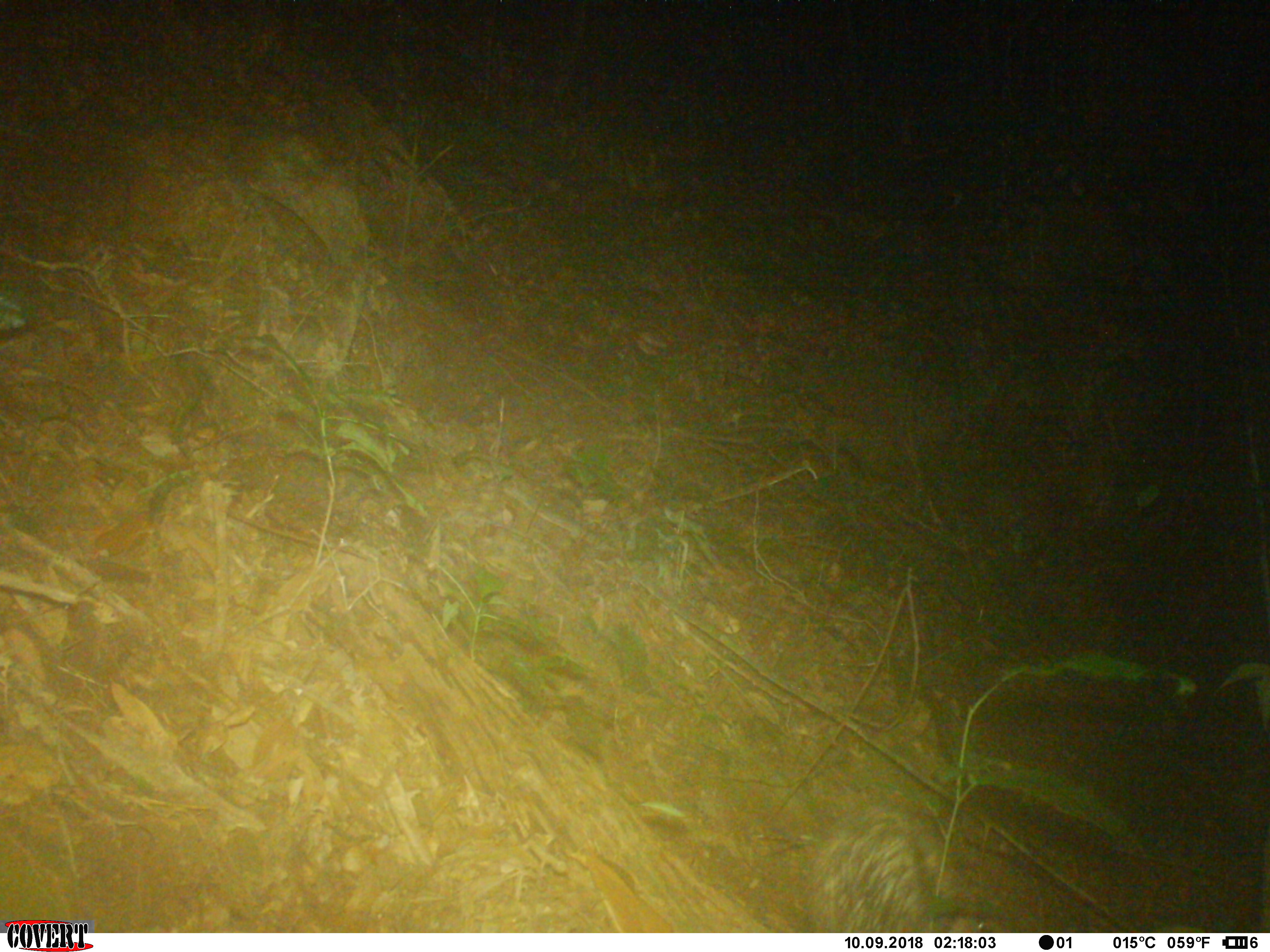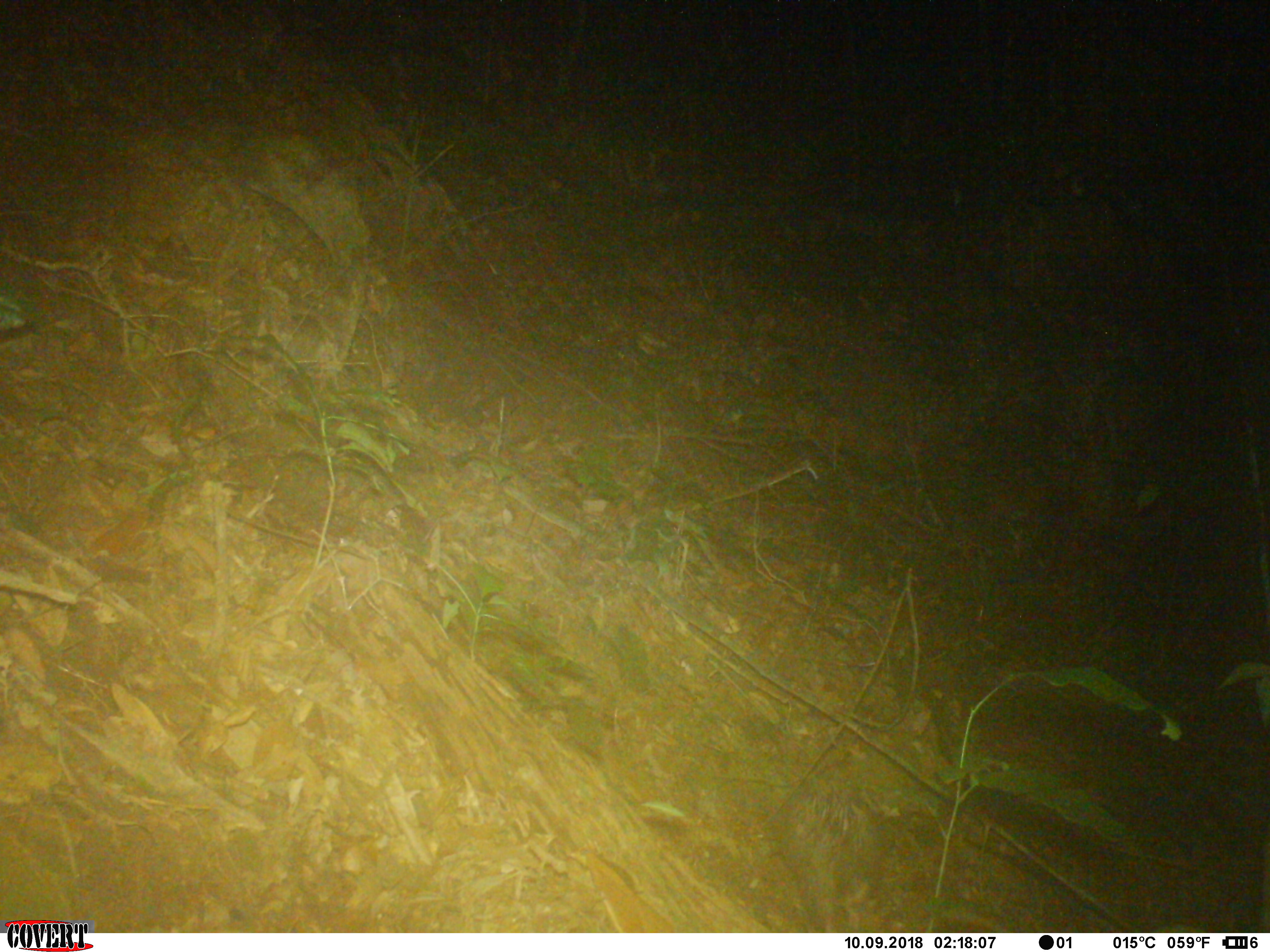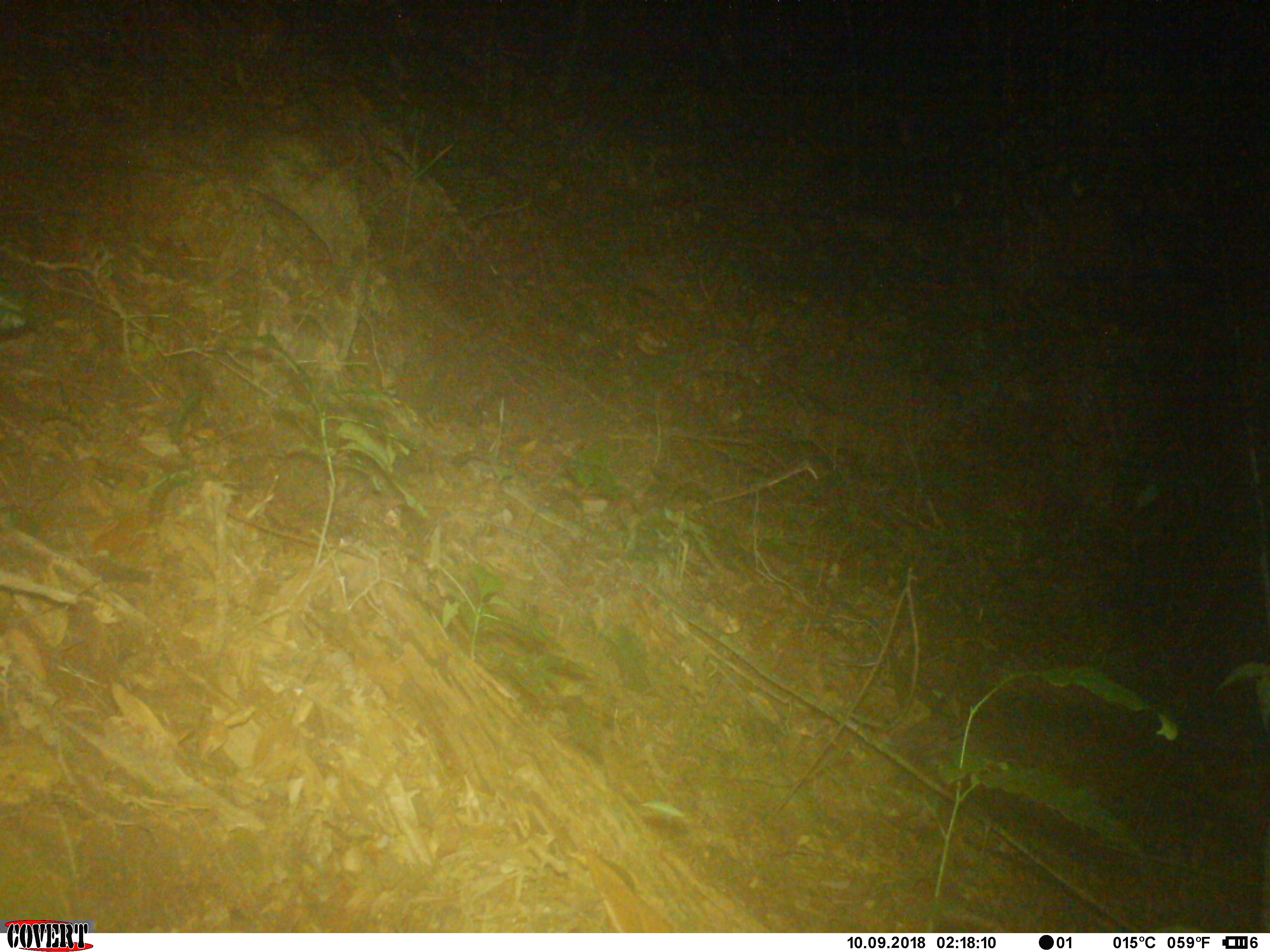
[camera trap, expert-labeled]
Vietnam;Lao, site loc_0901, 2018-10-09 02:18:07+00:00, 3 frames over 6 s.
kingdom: Animalia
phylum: Chordata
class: Mammalia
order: Rodentia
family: Hystricidae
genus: Atherurus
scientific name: Atherurus macrourus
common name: asiatic brush-tailed porcupine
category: asiatic brush tailed porcupine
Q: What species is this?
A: Asiatic brush tailed porcupine (asiatic brush-tailed porcupine) (Atherurus macrourus).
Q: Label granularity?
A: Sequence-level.